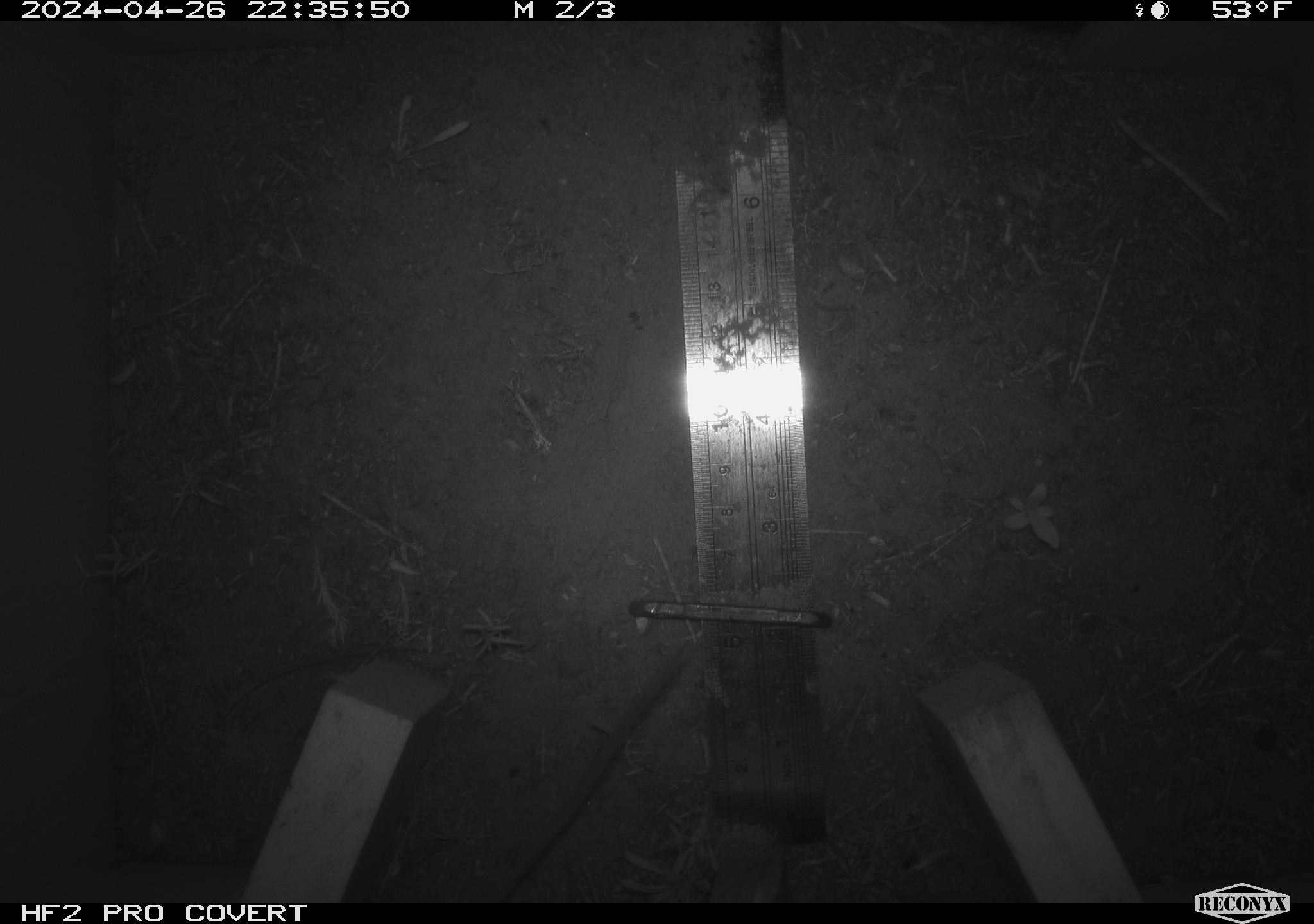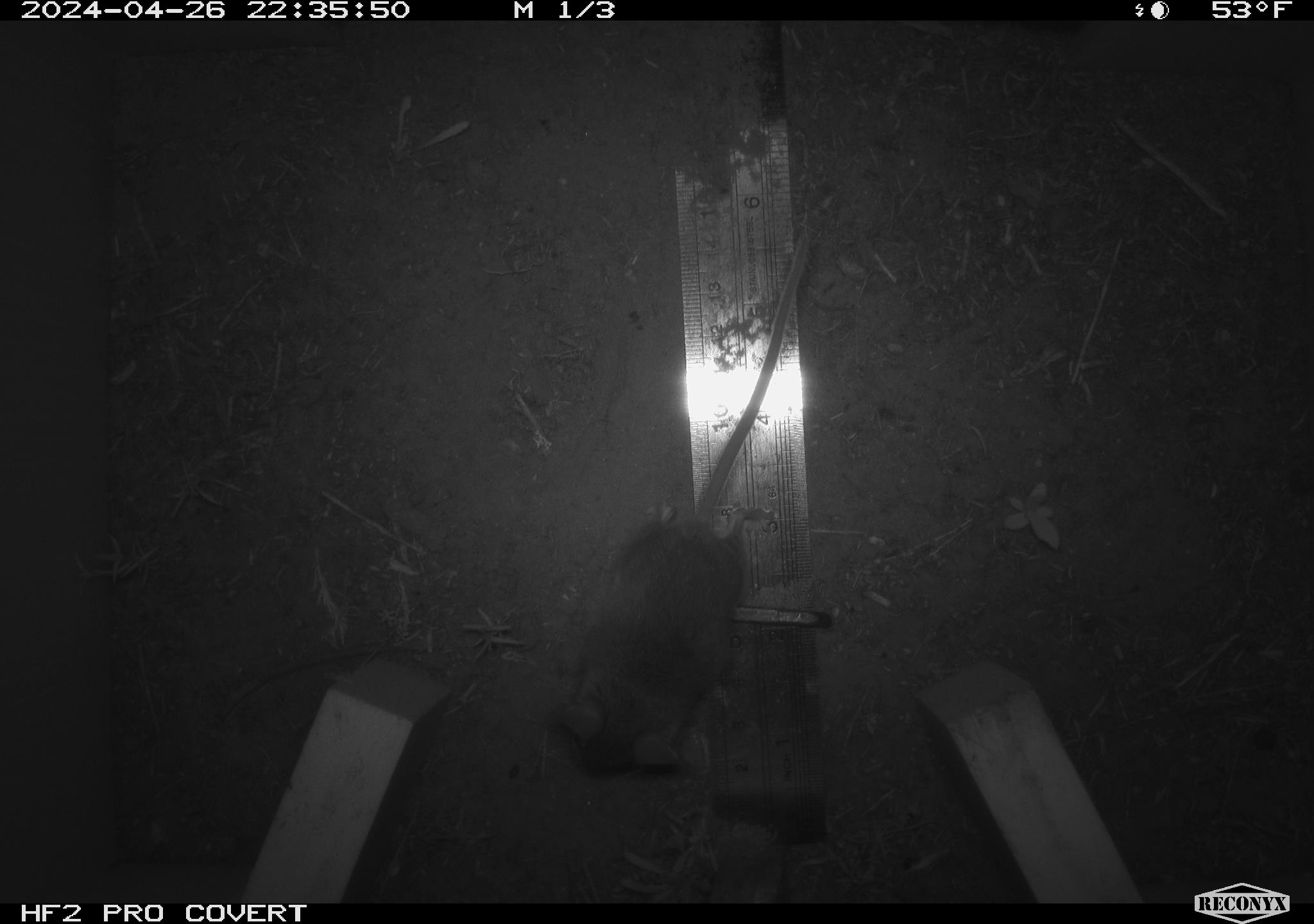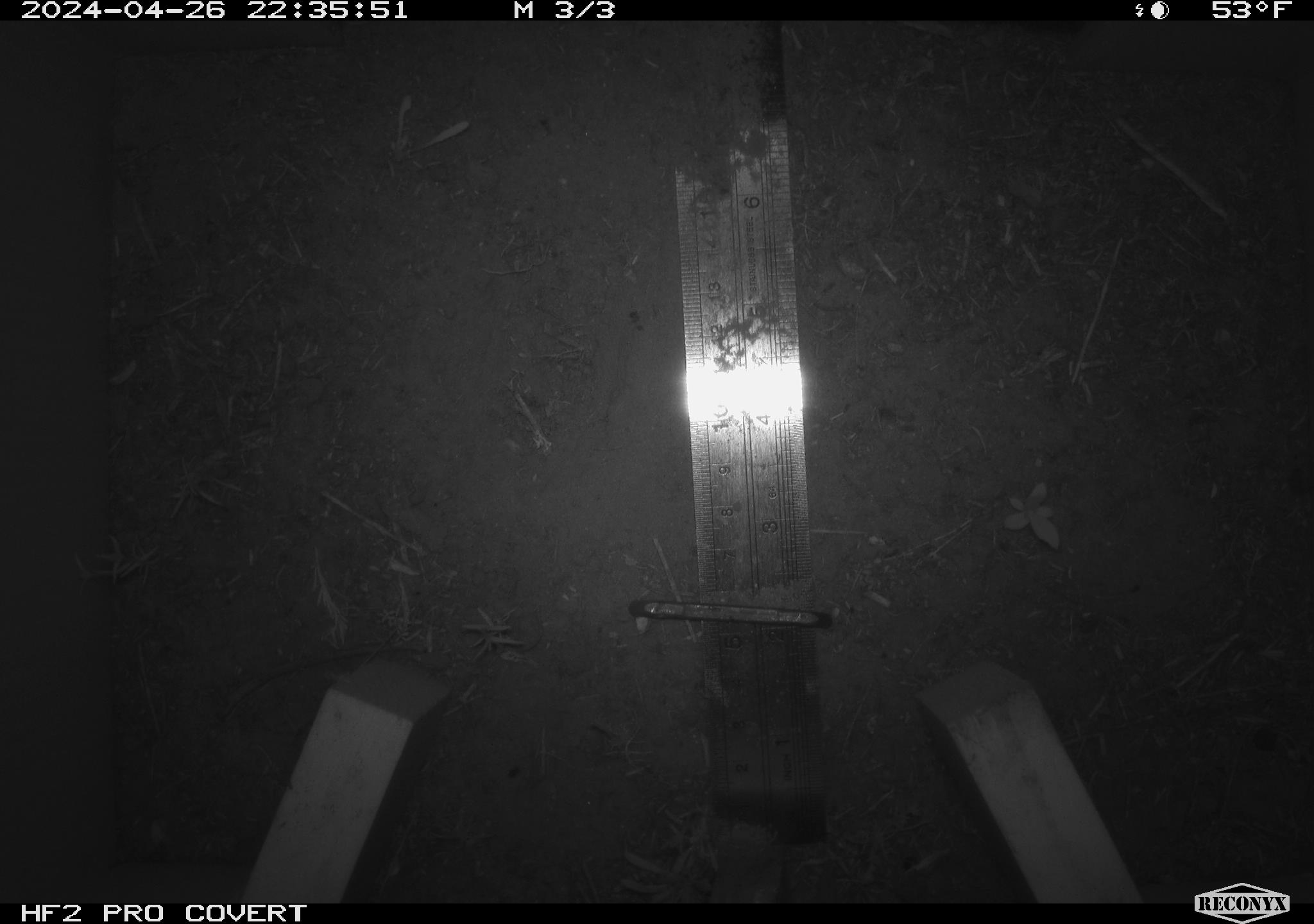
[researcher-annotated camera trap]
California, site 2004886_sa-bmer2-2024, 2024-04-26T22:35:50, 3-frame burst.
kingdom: Animalia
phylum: Chordata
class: Mammalia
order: Rodentia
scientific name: Rodentia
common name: mouse species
Mouse species (Rodentia).